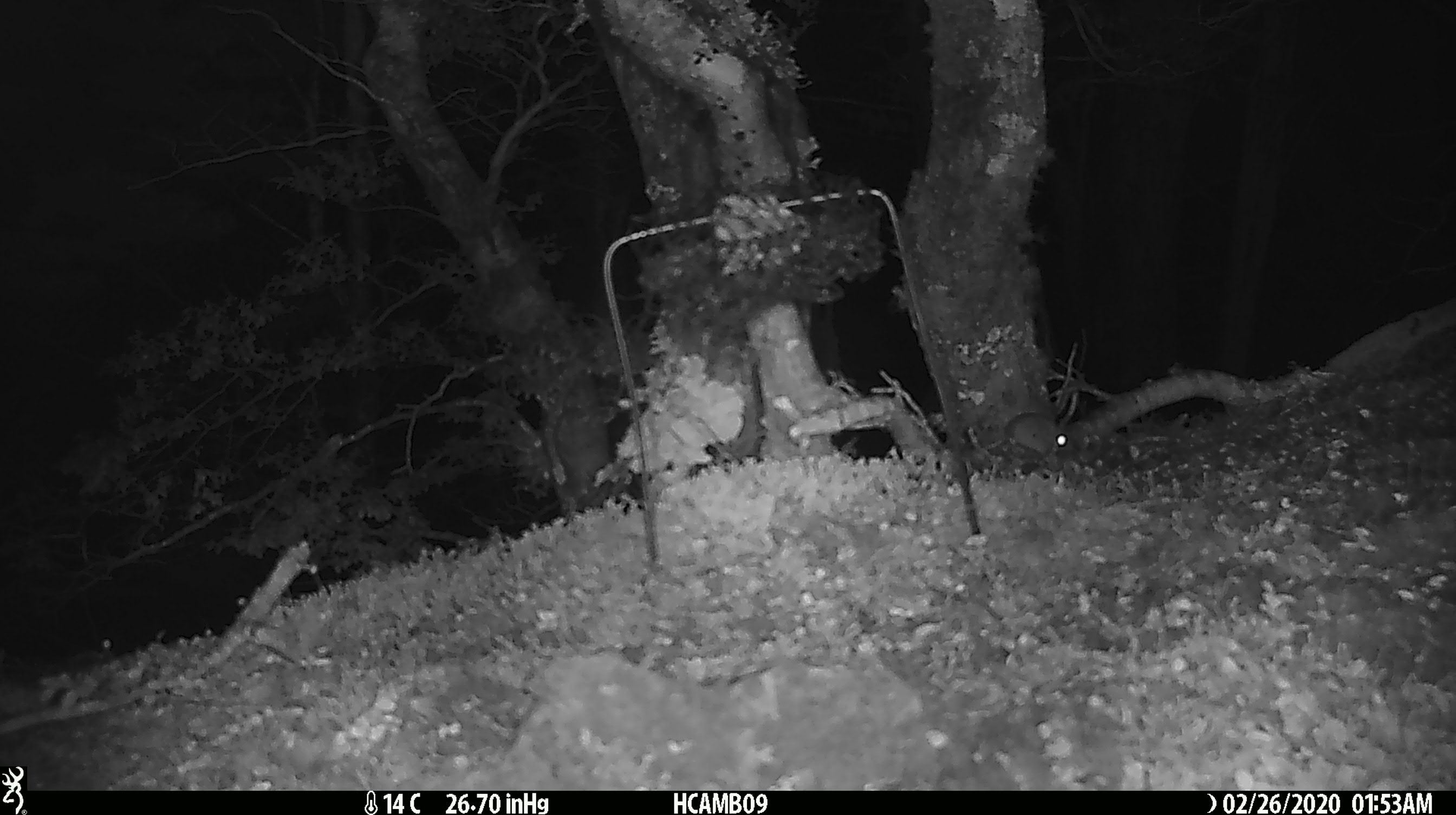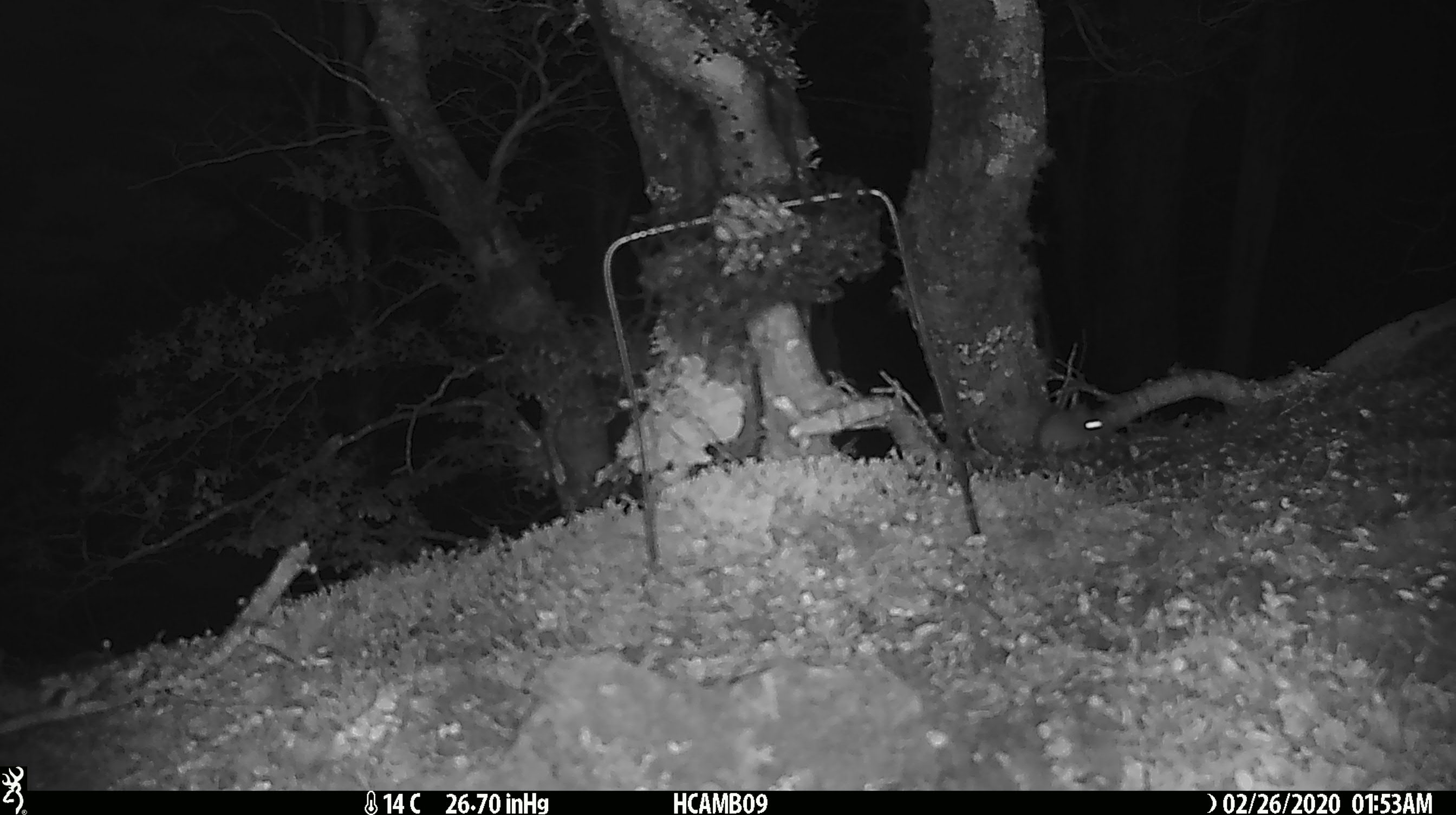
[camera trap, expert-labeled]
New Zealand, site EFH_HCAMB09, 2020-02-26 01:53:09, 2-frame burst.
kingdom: Animalia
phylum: Chordata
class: Mammalia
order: Rodentia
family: Muridae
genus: Mus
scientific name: Mus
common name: mouse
Mouse (Mus).